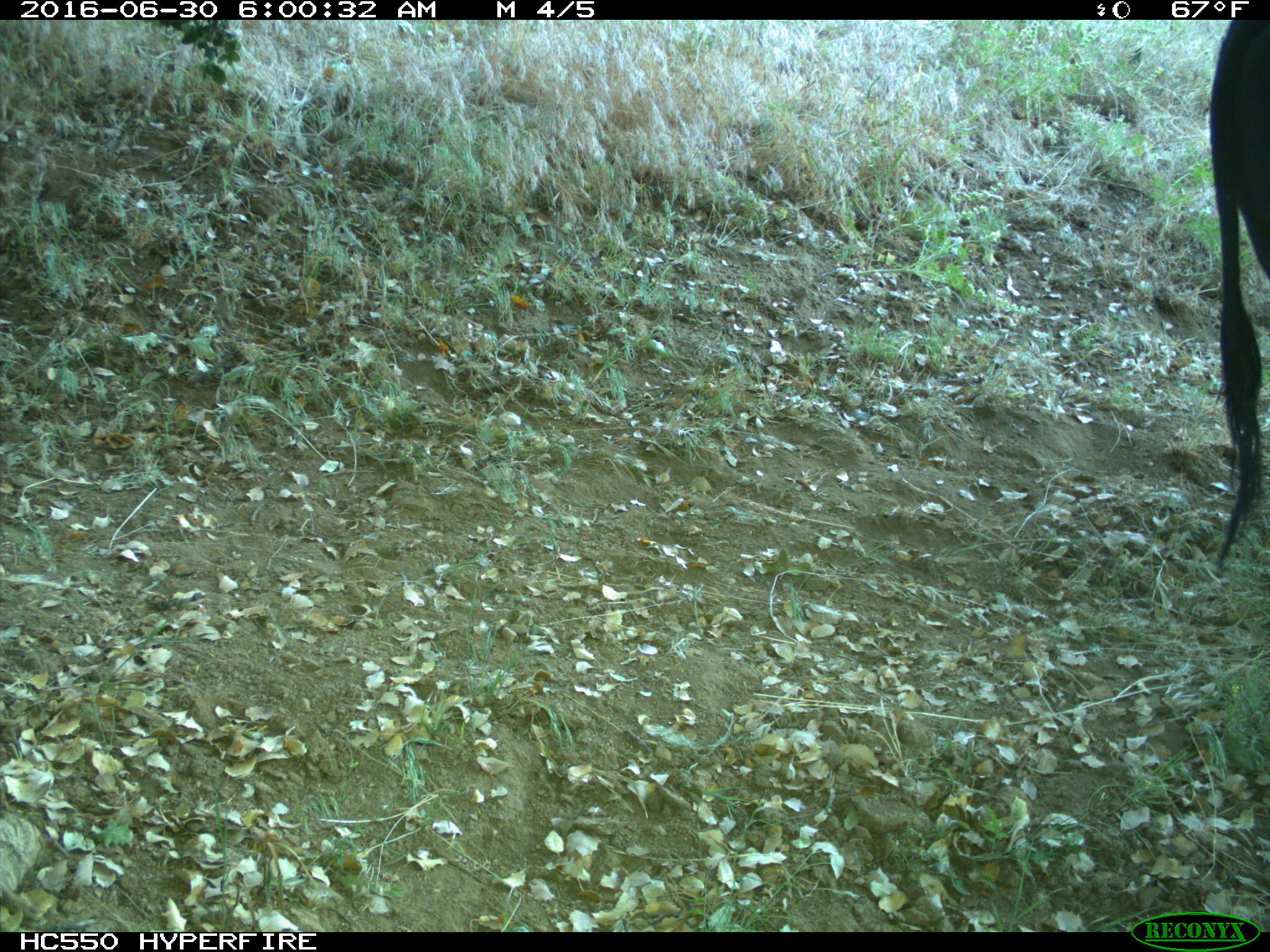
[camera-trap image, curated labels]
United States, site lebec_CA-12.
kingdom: Animalia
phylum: Chordata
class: Mammalia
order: Artiodactyla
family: Bovidae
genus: Bos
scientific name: Bos taurus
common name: domestic cow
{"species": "Bos taurus (domestic cow)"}